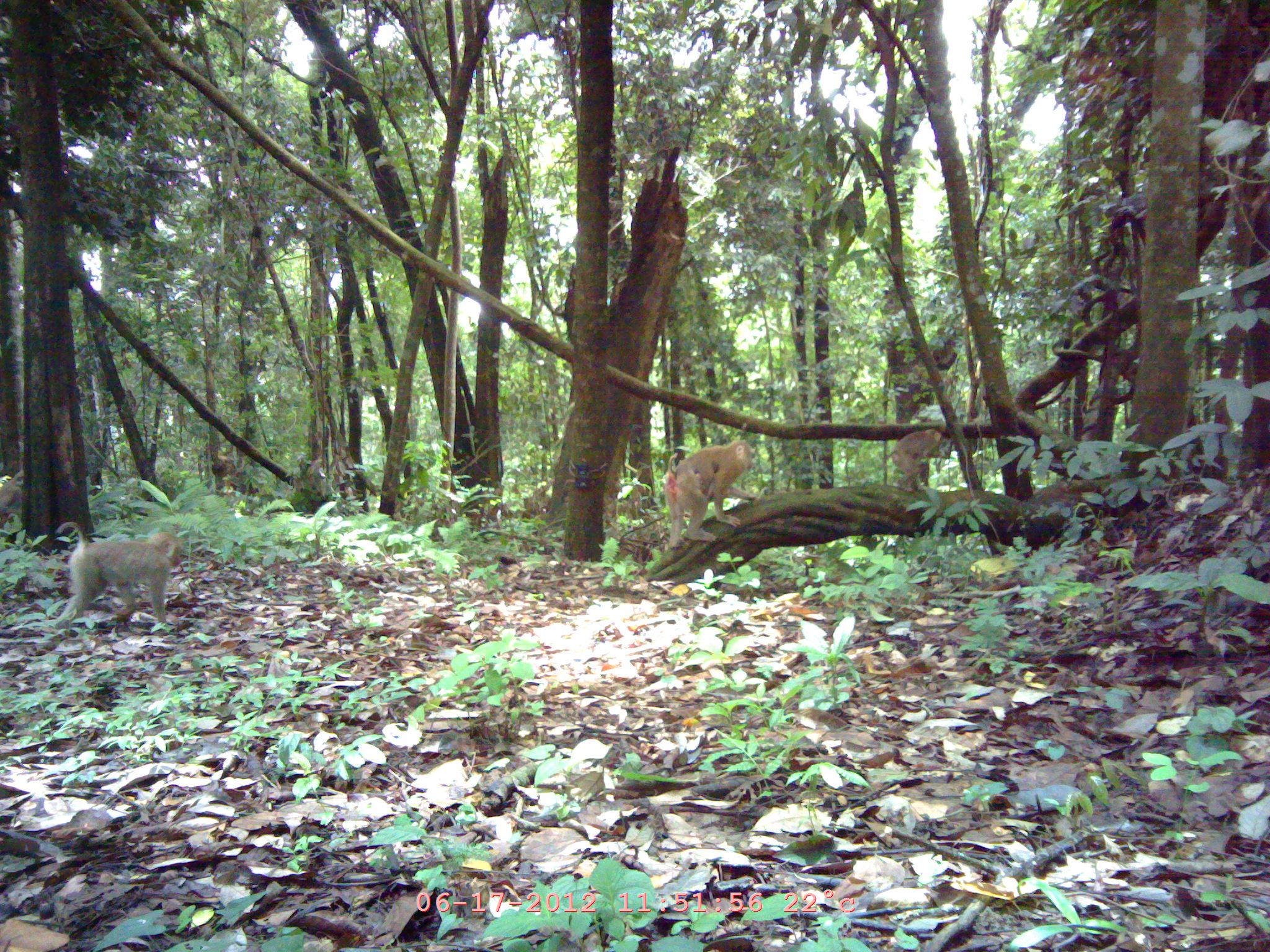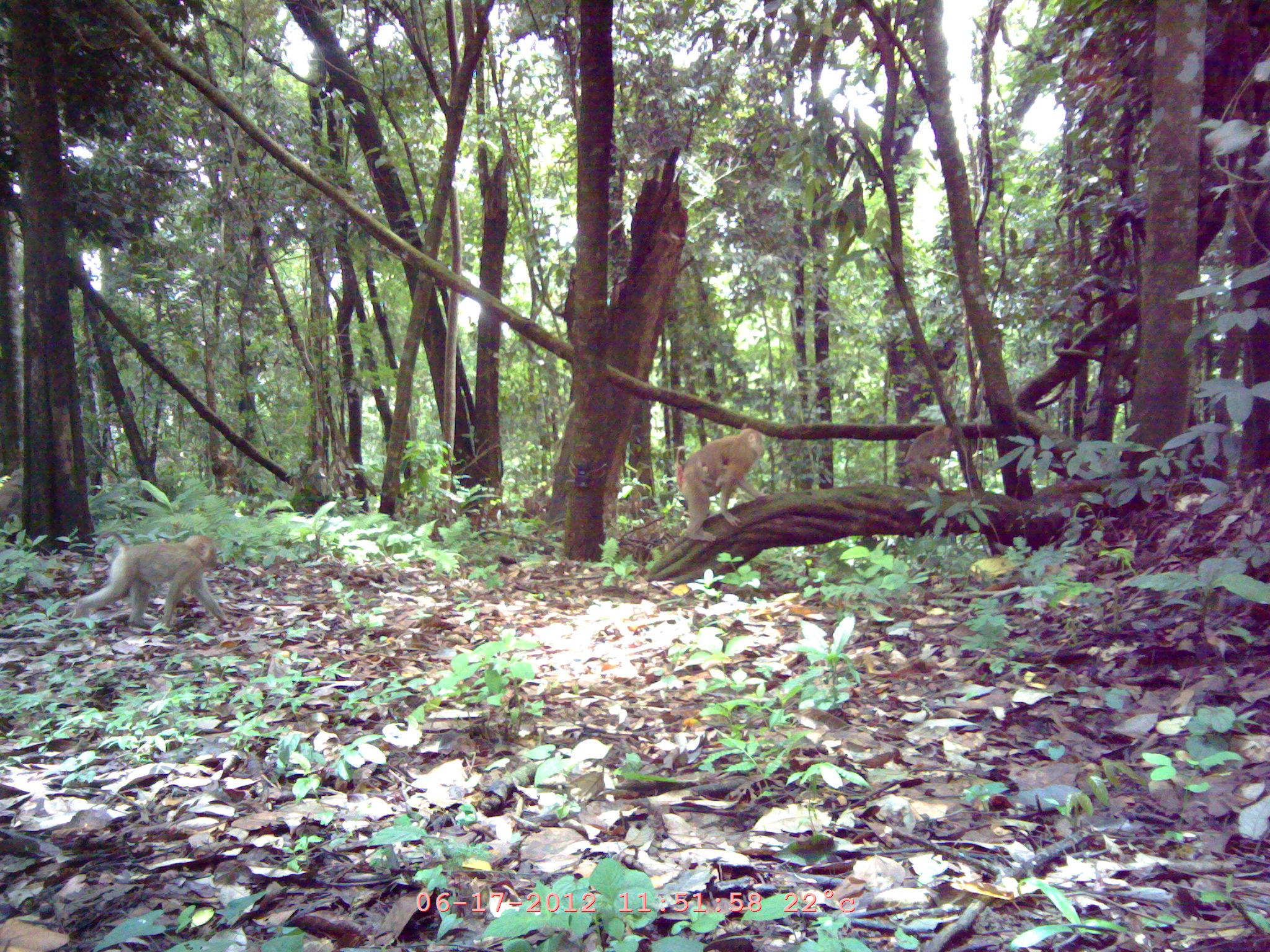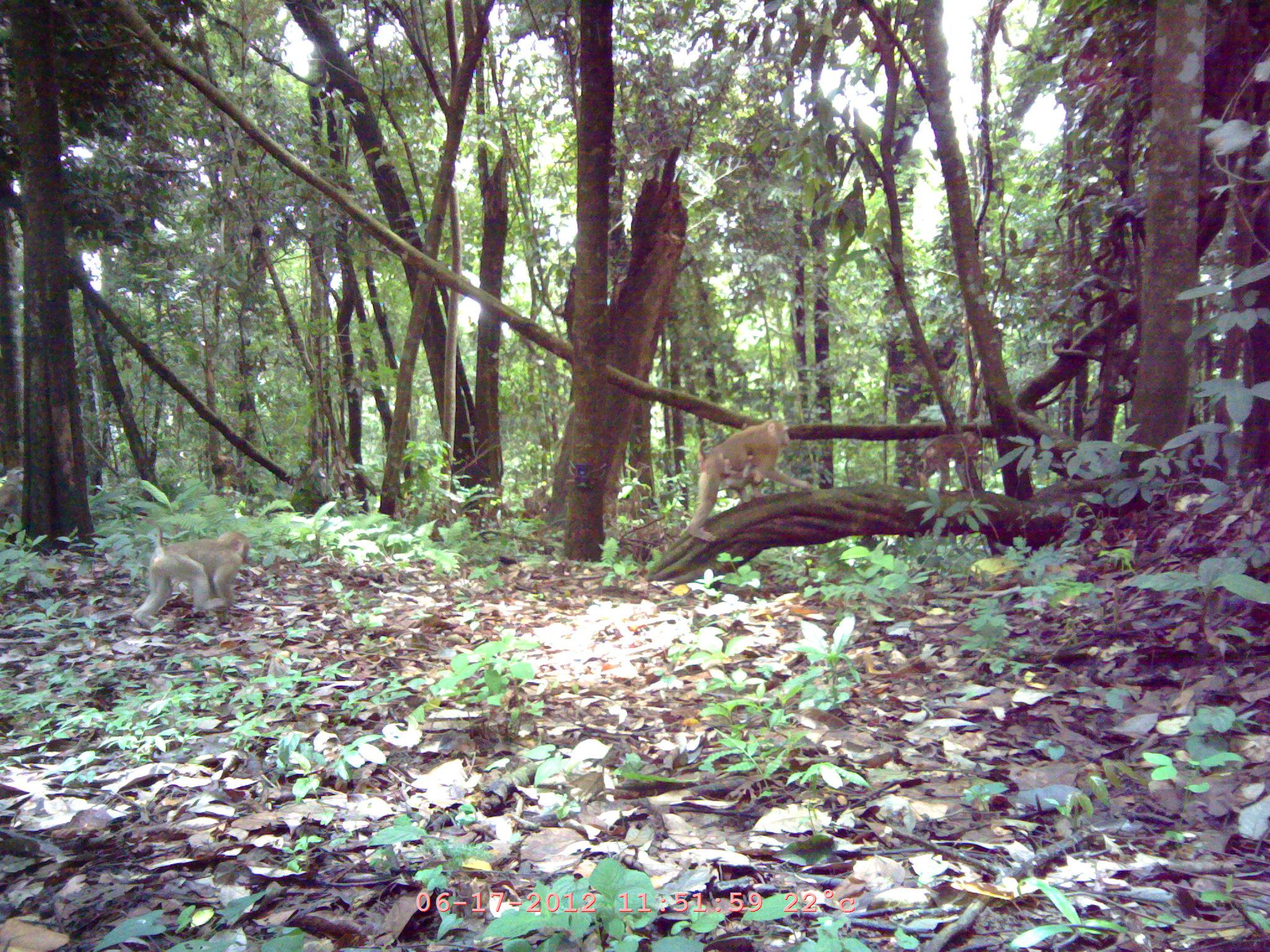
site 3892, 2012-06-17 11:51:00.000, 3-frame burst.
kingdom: Animalia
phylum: Chordata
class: Mammalia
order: Primates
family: Cercopithecidae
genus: Macaca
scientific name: Macaca nemestrina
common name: southern pig-tailed macaque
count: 5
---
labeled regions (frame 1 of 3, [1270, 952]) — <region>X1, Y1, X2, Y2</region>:
macaca nemestrina: <region>55, 521, 181, 629</region>; <region>663, 440, 756, 547</region>; <region>885, 428, 941, 489</region>; <region>0, 470, 23, 519</region>